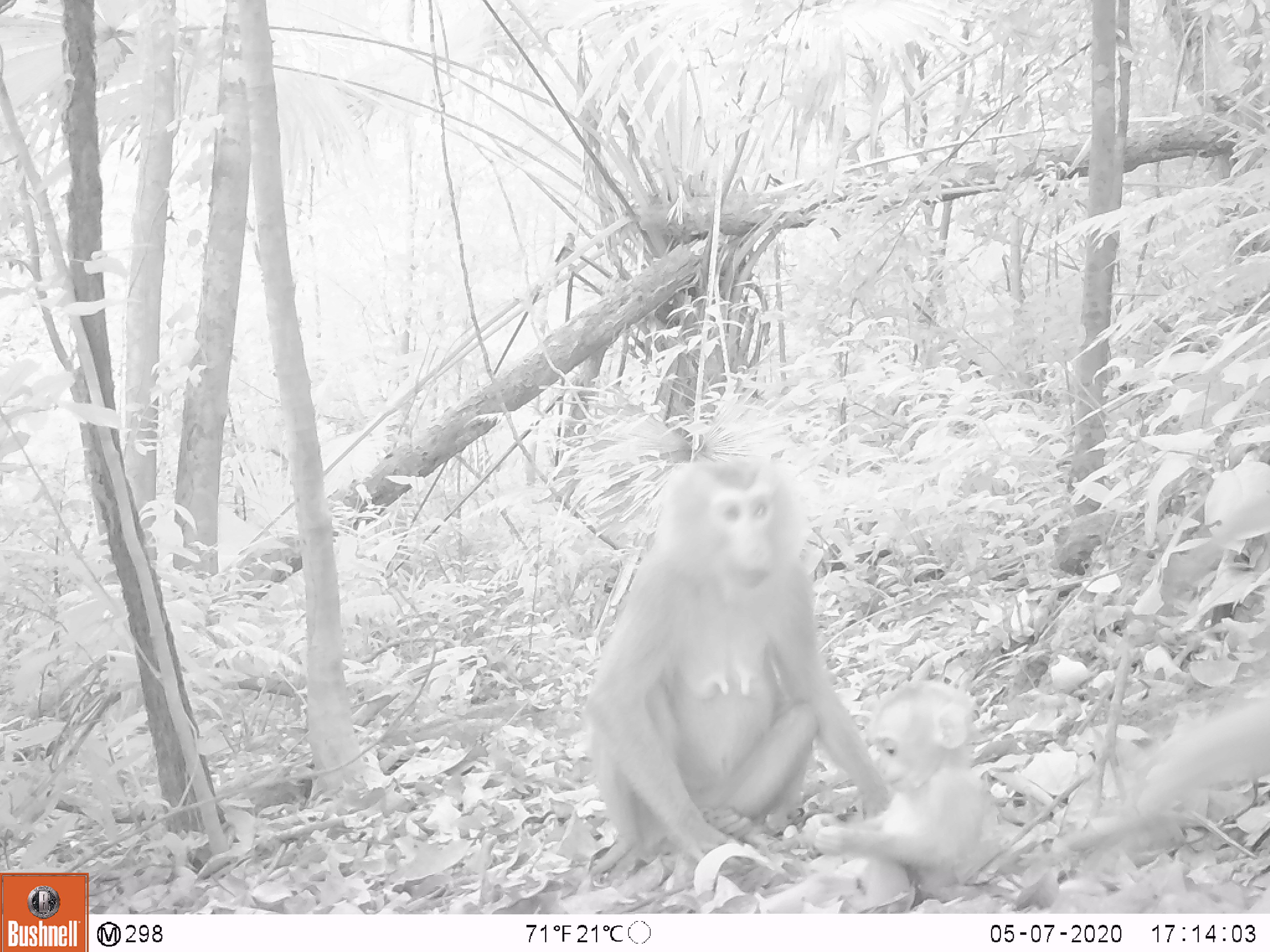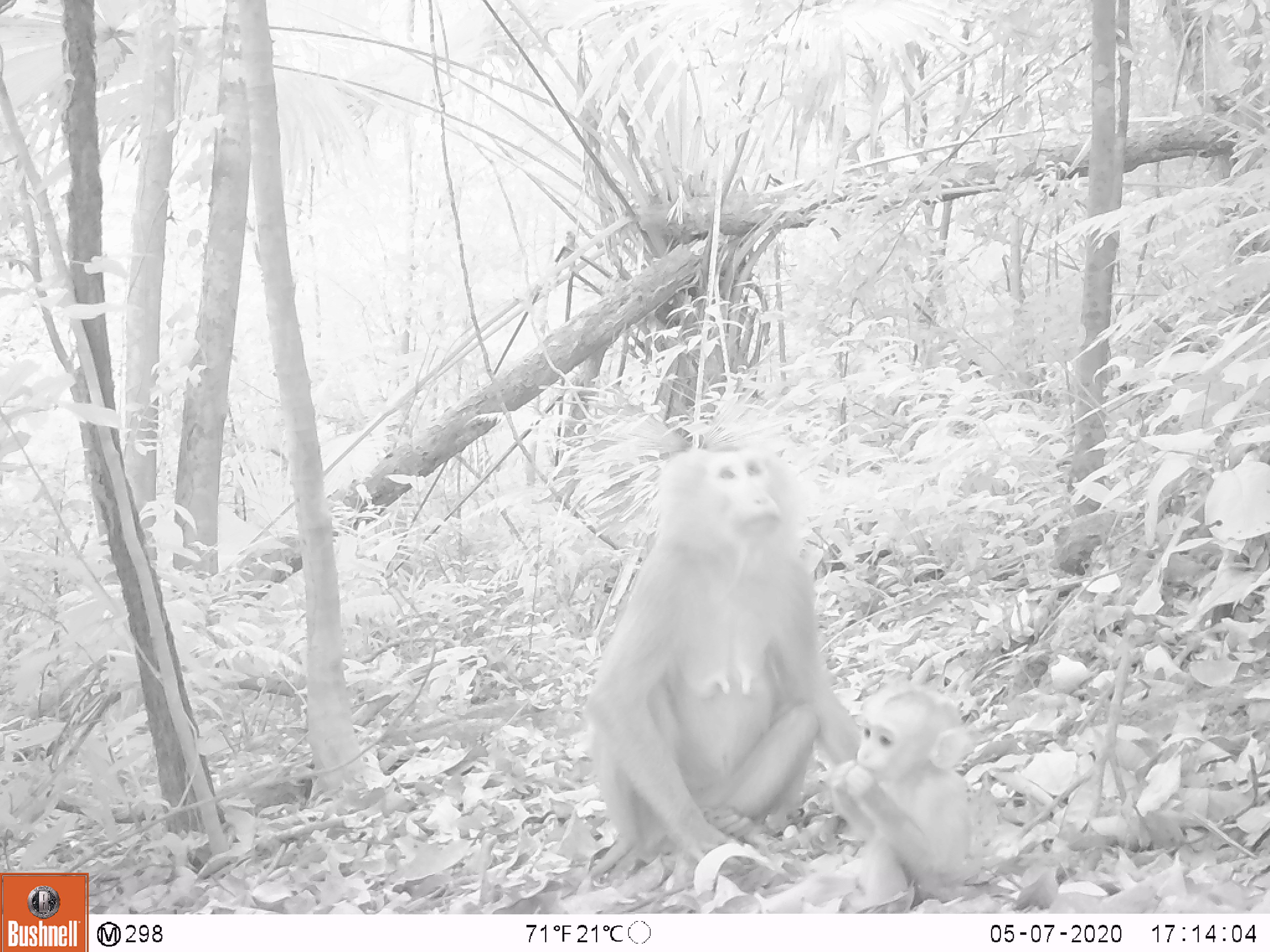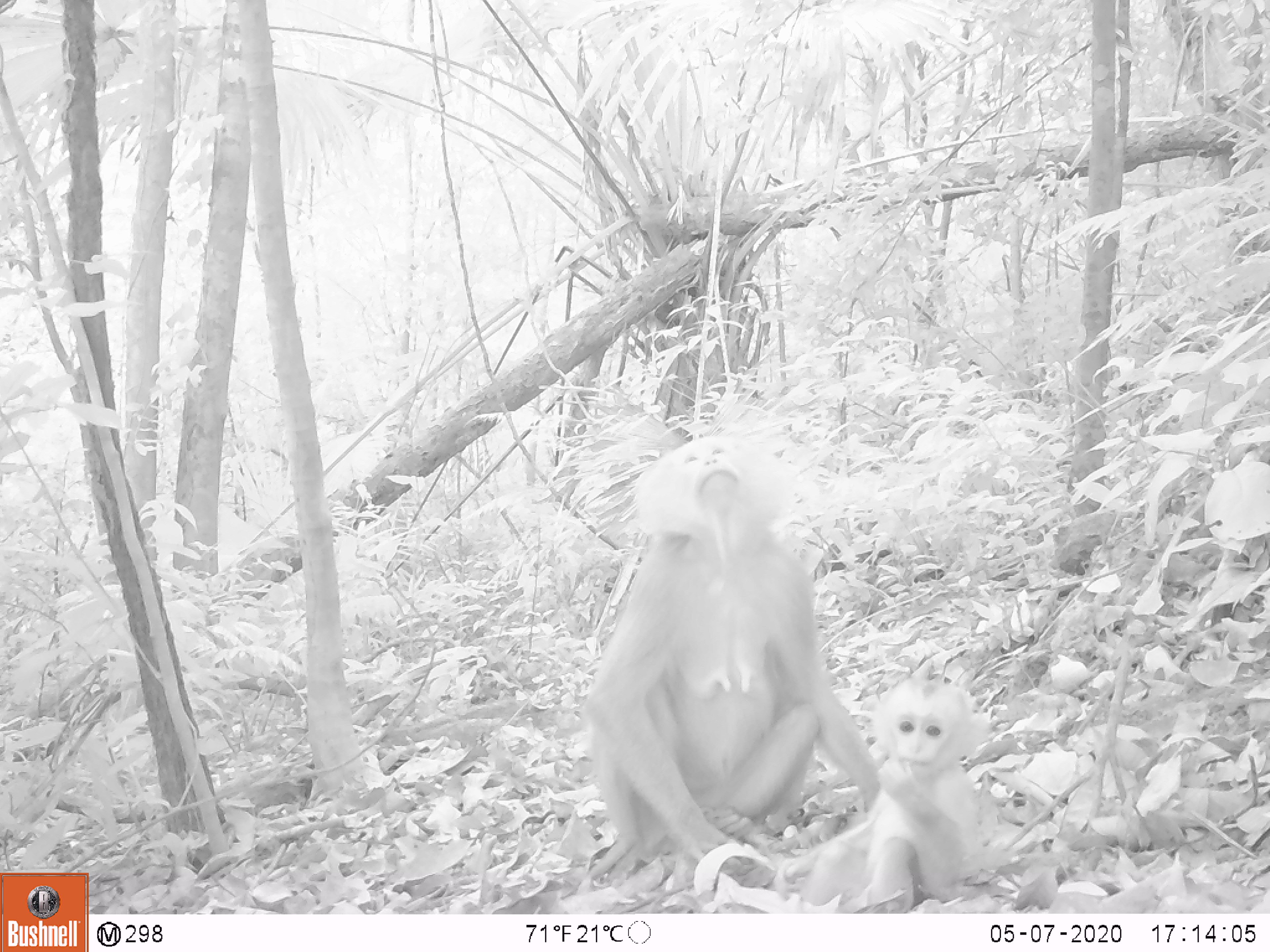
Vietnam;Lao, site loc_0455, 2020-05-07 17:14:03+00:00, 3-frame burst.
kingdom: Animalia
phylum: Chordata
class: Mammalia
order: Primates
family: Cercopithecidae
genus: Macaca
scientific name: Macaca nemestrina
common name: pig-tailed macaque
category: pig tailed macaque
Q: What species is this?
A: Pig tailed macaque (pig-tailed macaque) (Macaca nemestrina).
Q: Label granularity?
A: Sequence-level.